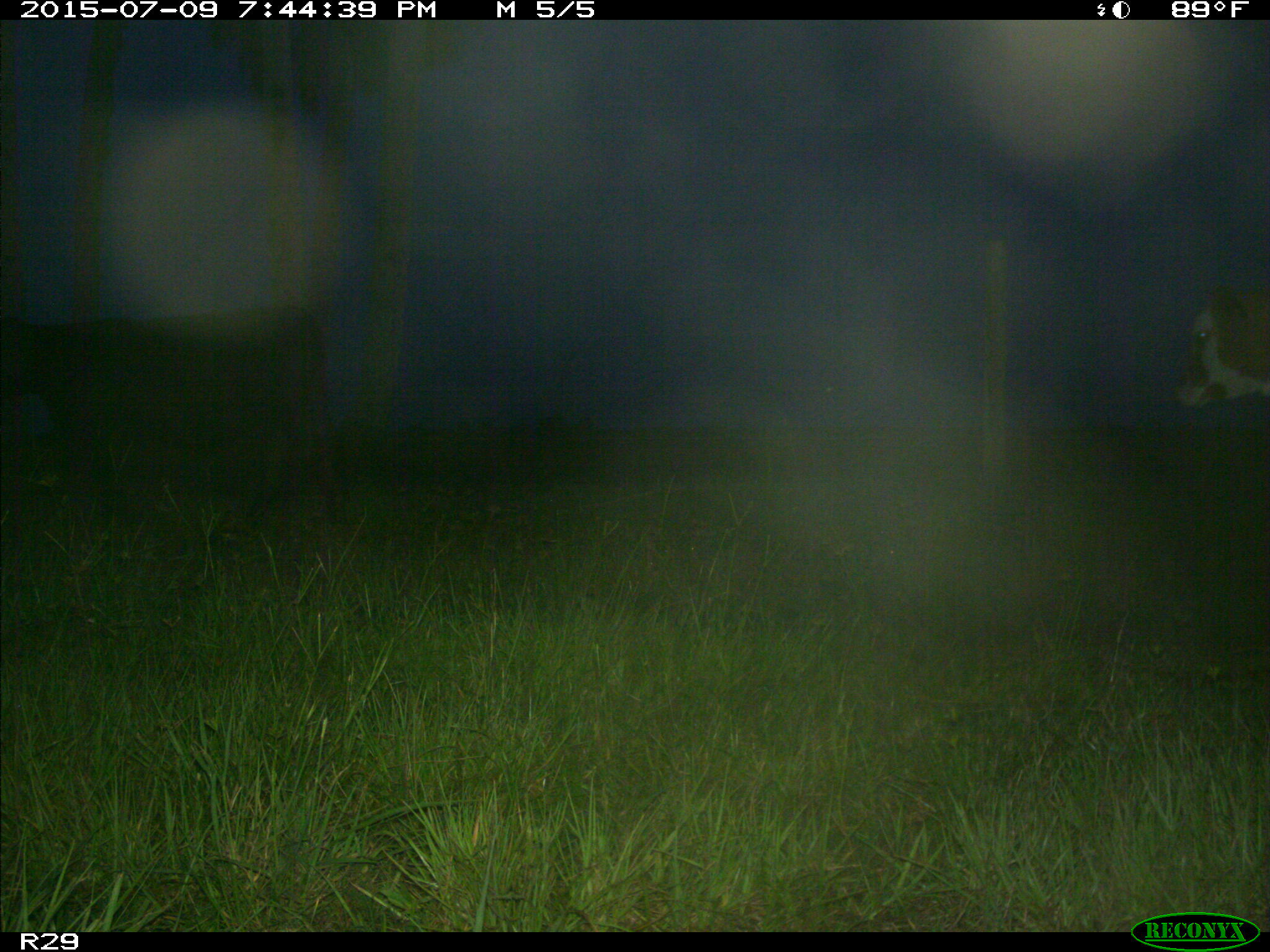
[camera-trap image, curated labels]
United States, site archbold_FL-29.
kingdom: Animalia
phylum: Chordata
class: Mammalia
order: Artiodactyla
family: Bovidae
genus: Bos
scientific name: Bos taurus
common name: domestic cow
Bos taurus (domestic cow).